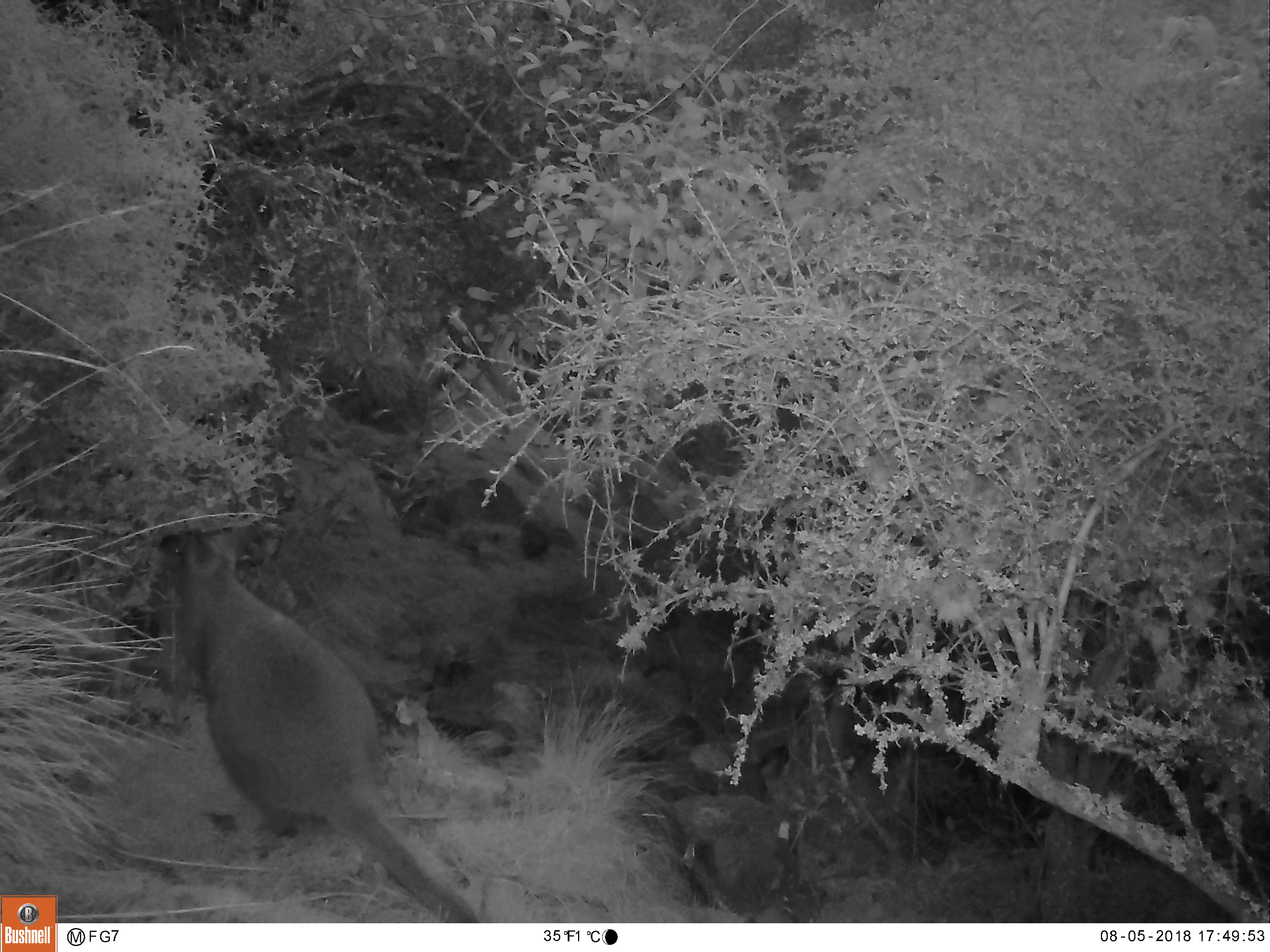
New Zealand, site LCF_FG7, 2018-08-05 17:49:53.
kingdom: Animalia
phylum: Chordata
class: Mammalia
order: Diprotodontia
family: Macropodidae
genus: Notamacropus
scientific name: Notamacropus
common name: wallaby